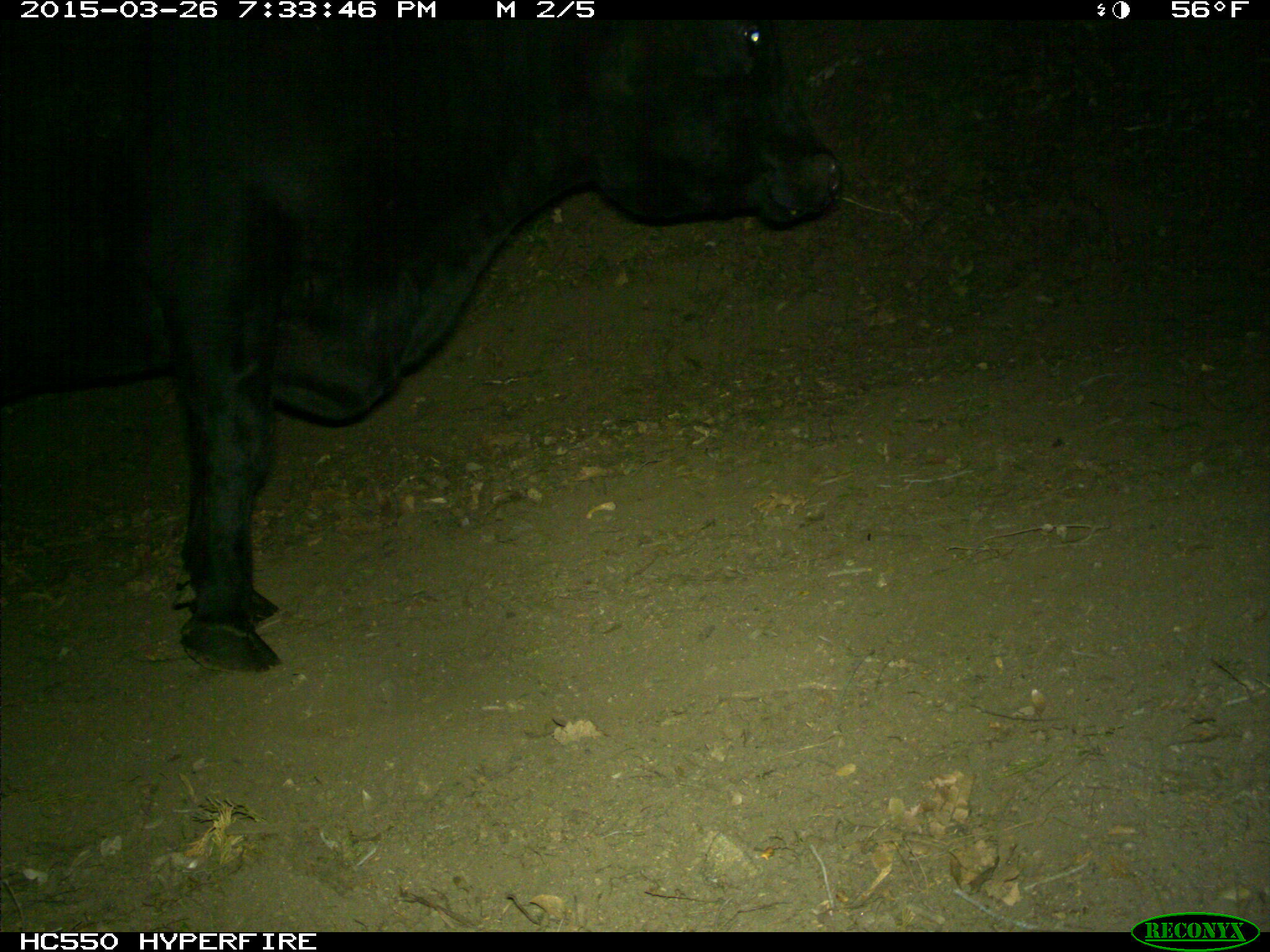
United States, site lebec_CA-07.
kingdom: Animalia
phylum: Chordata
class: Mammalia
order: Artiodactyla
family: Bovidae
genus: Bos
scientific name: Bos taurus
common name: domestic cow